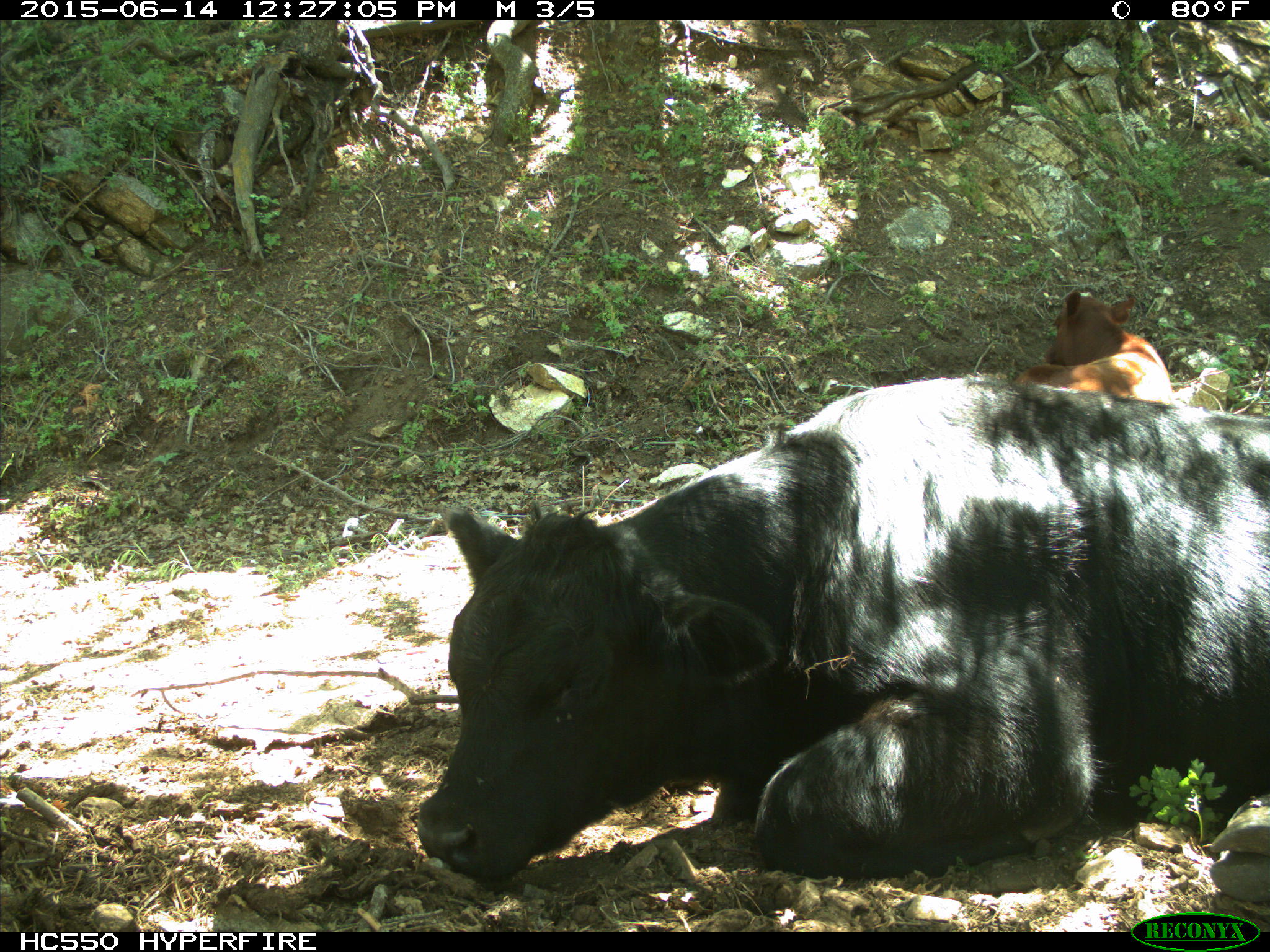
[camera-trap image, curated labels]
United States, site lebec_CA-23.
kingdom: Animalia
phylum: Chordata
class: Mammalia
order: Artiodactyla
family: Bovidae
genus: Bos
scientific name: Bos taurus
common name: domestic cow